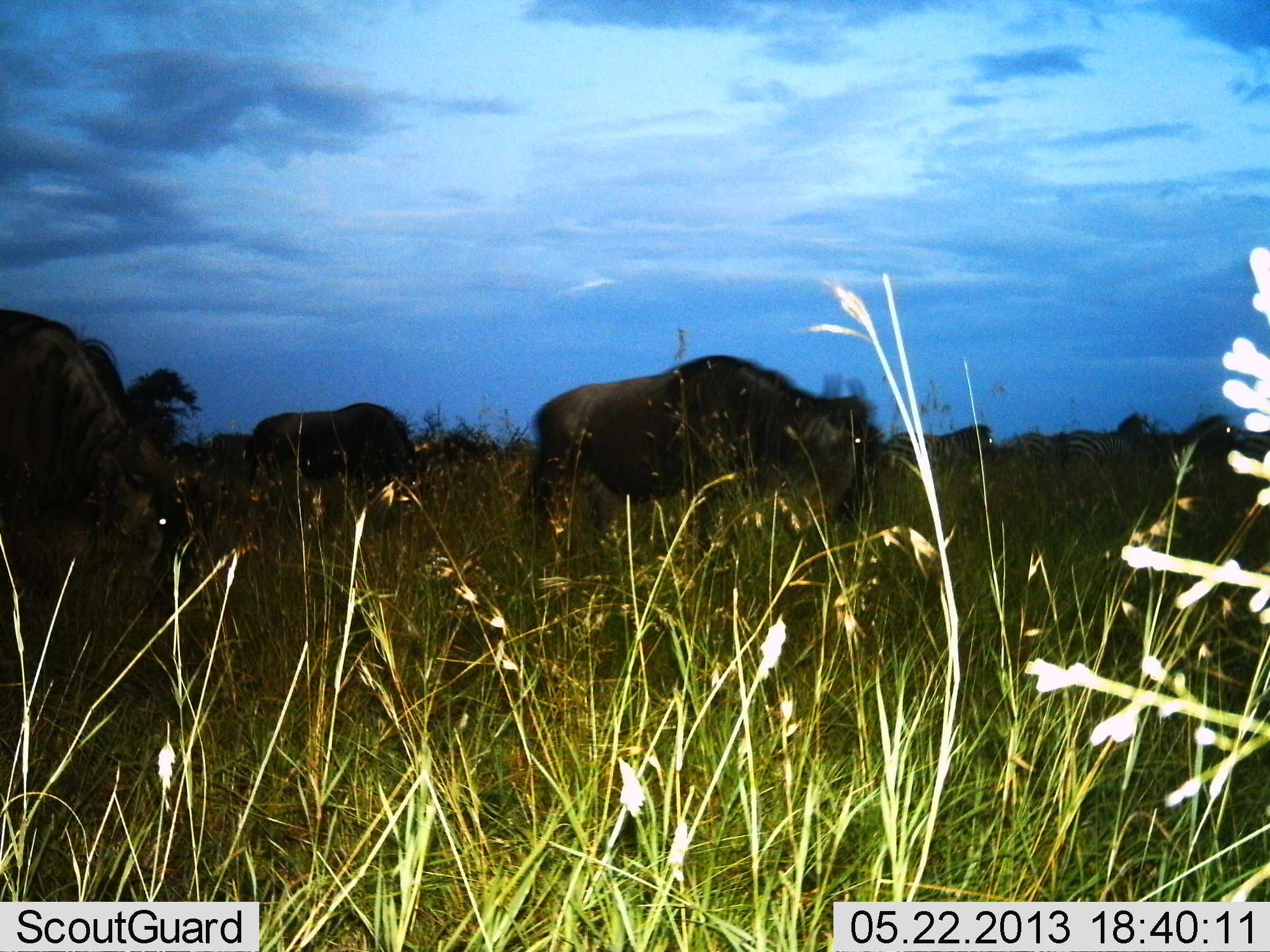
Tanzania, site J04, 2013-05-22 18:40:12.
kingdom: Animalia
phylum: Chordata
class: Mammalia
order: Artiodactyla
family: Bovidae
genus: Connochaetes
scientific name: Connochaetes taurinus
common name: blue wildebeest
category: wildebeest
Wildebeest (blue wildebeest) (Connochaetes taurinus), count 4. Behavior (volunteer vote fractions): standing 42%, resting 0%, moving 21%, interacting 0%. Young present (vote fraction): 0%. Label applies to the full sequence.